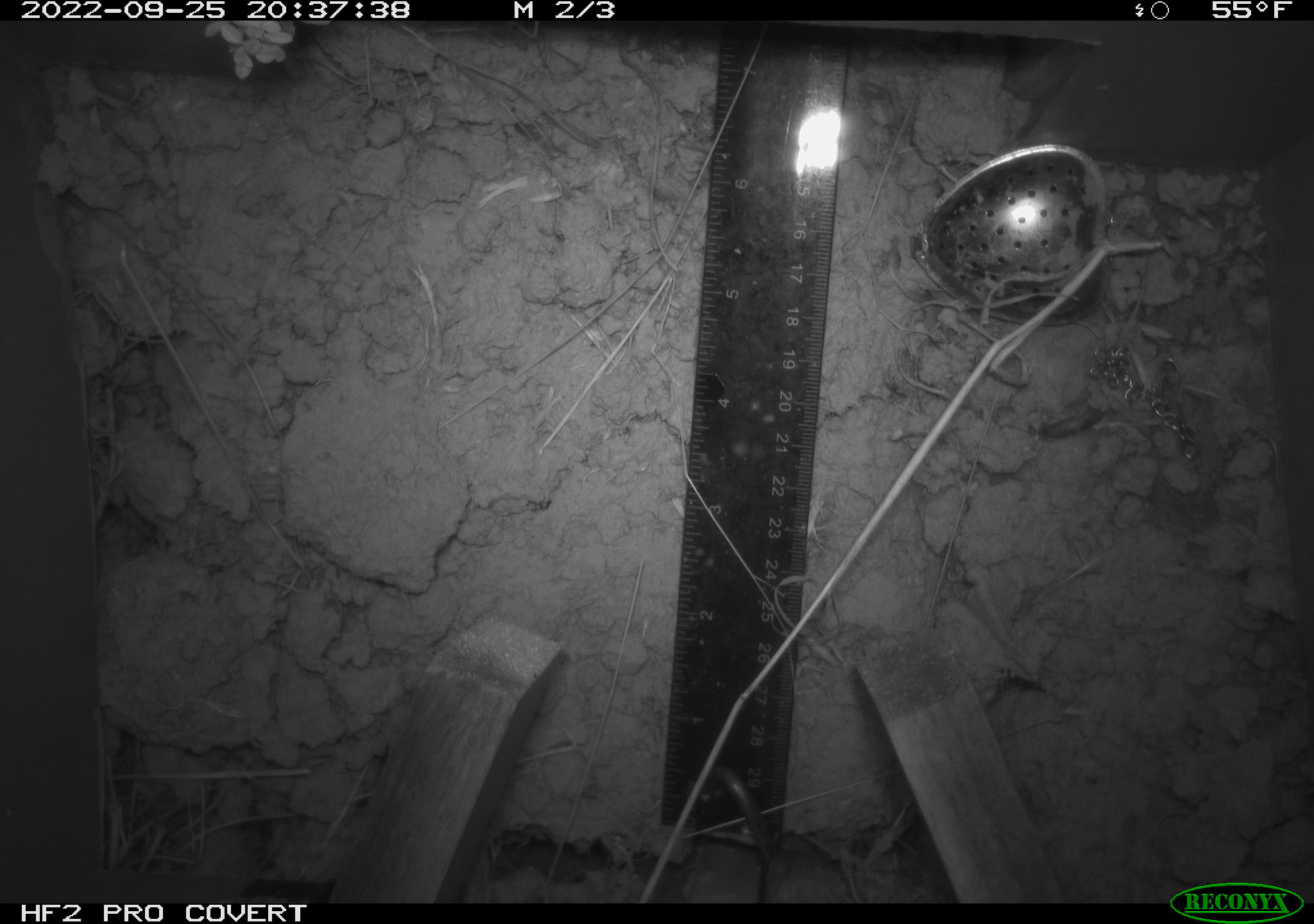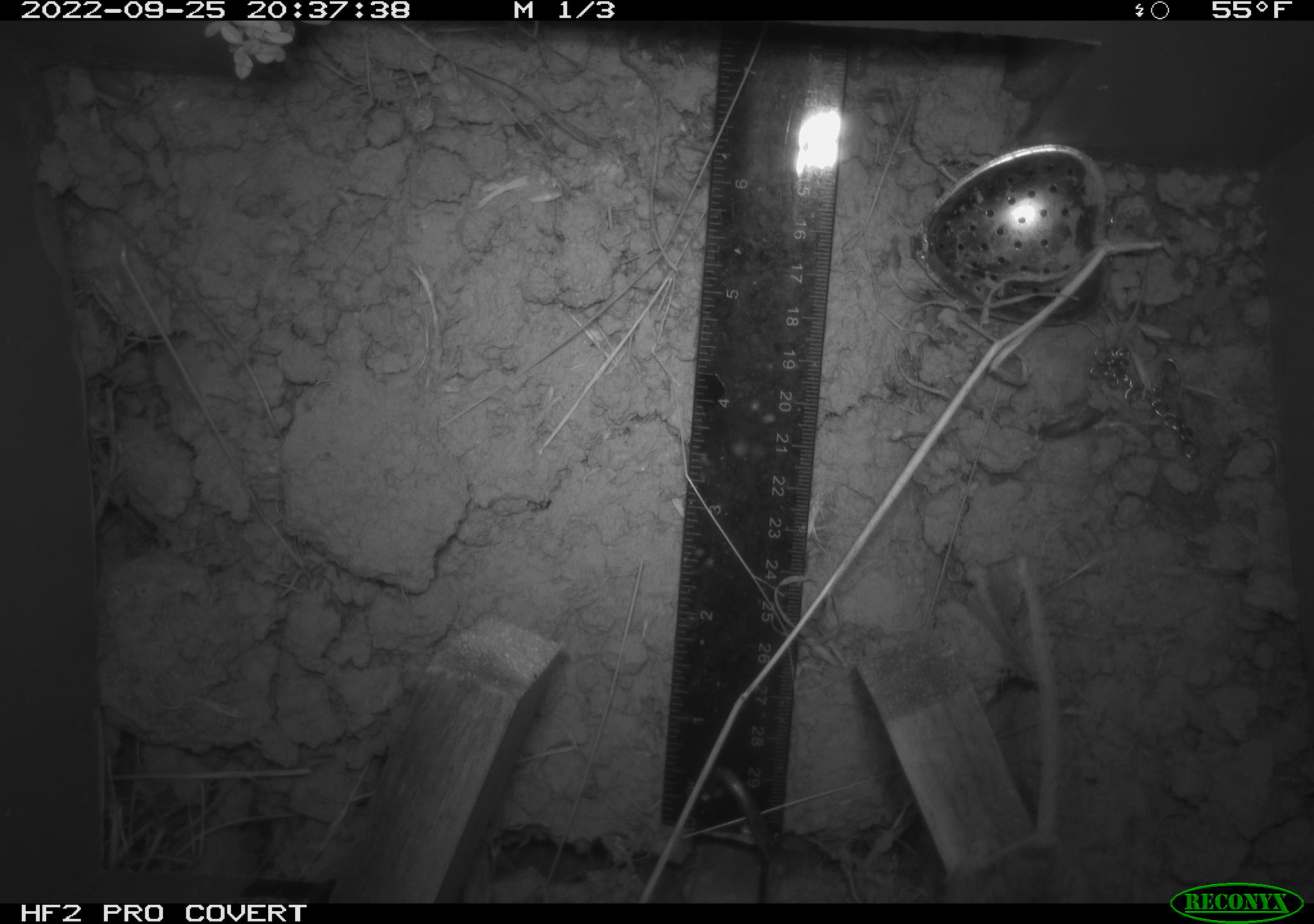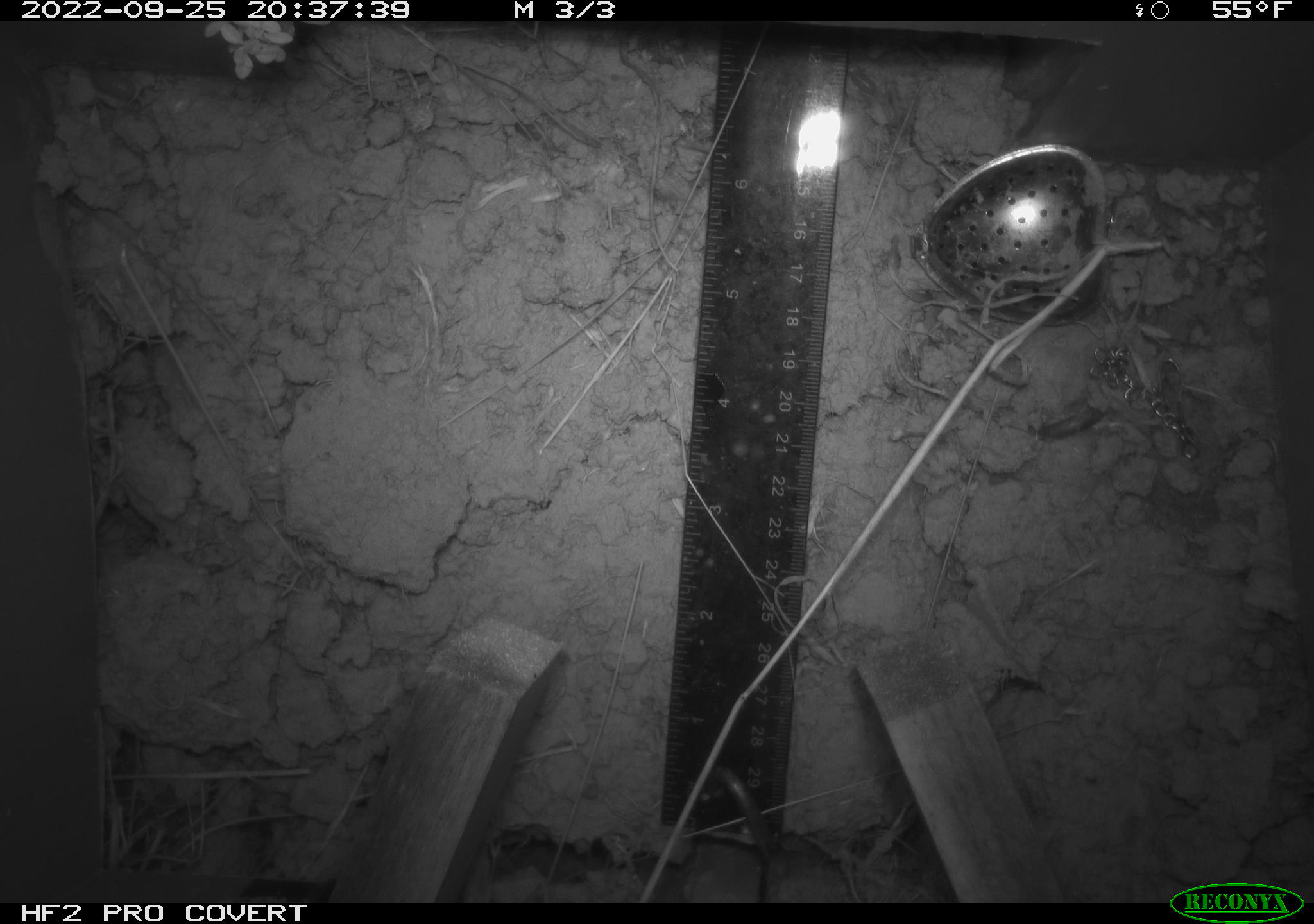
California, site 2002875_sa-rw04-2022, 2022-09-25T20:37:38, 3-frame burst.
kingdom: Animalia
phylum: Chordata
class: Mammalia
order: Rodentia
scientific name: Rodentia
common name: mouse species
Mouse species (Rodentia).